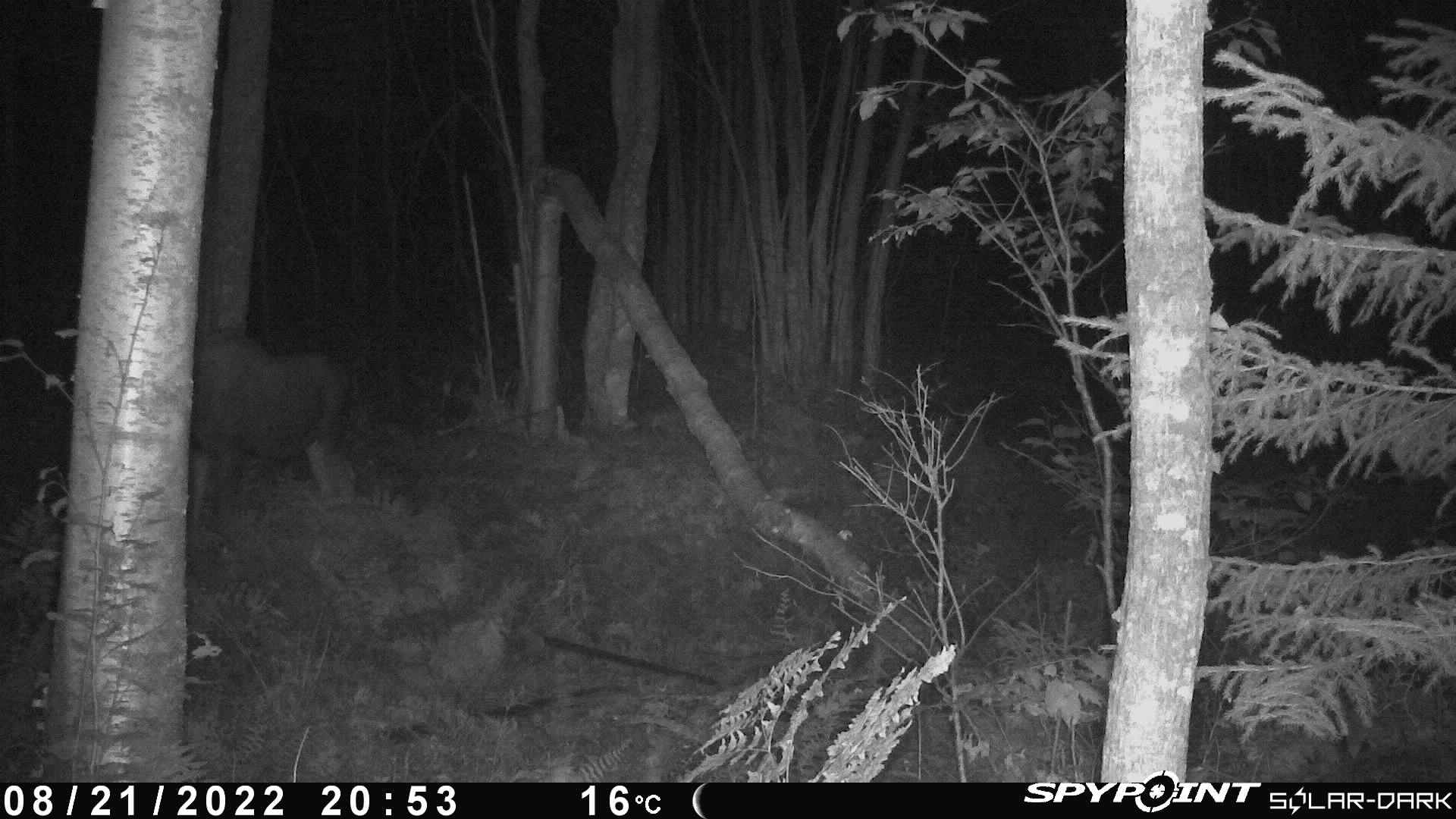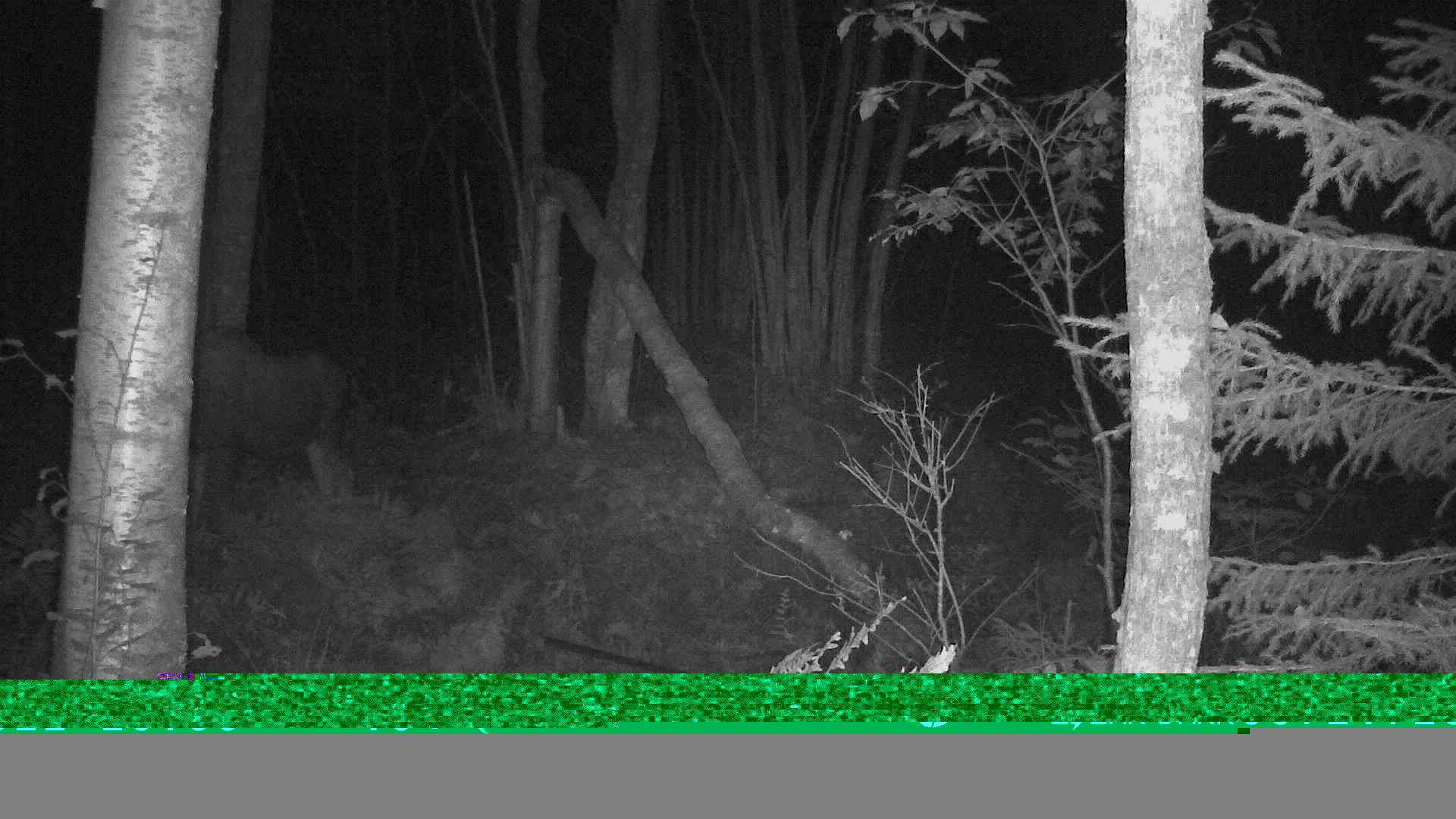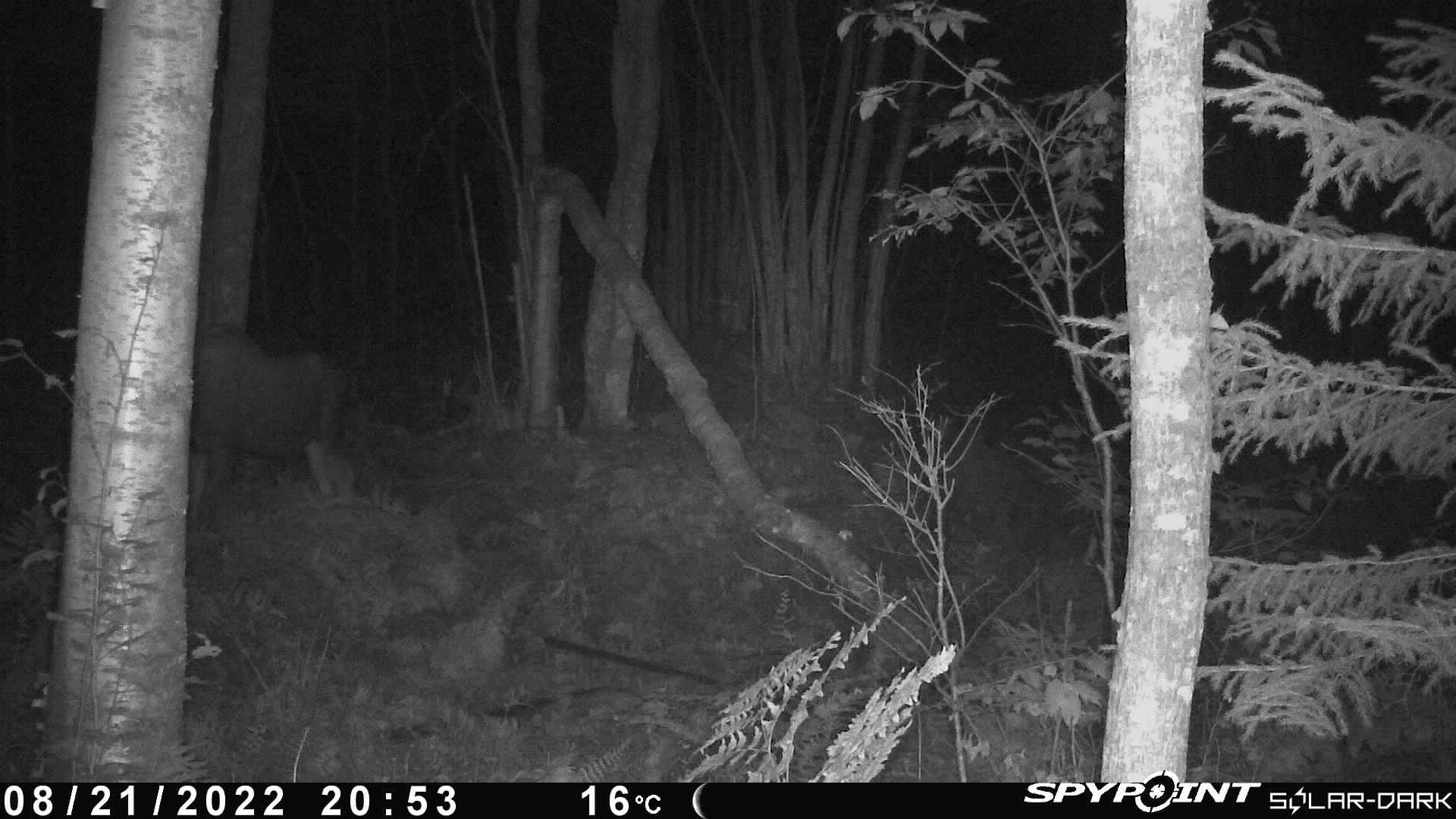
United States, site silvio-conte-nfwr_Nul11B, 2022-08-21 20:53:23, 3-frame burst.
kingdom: Animalia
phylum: Chordata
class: Mammalia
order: Artiodactyla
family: Cervidae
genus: Alces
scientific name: Alces alces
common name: moose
Moose (Alces alces).